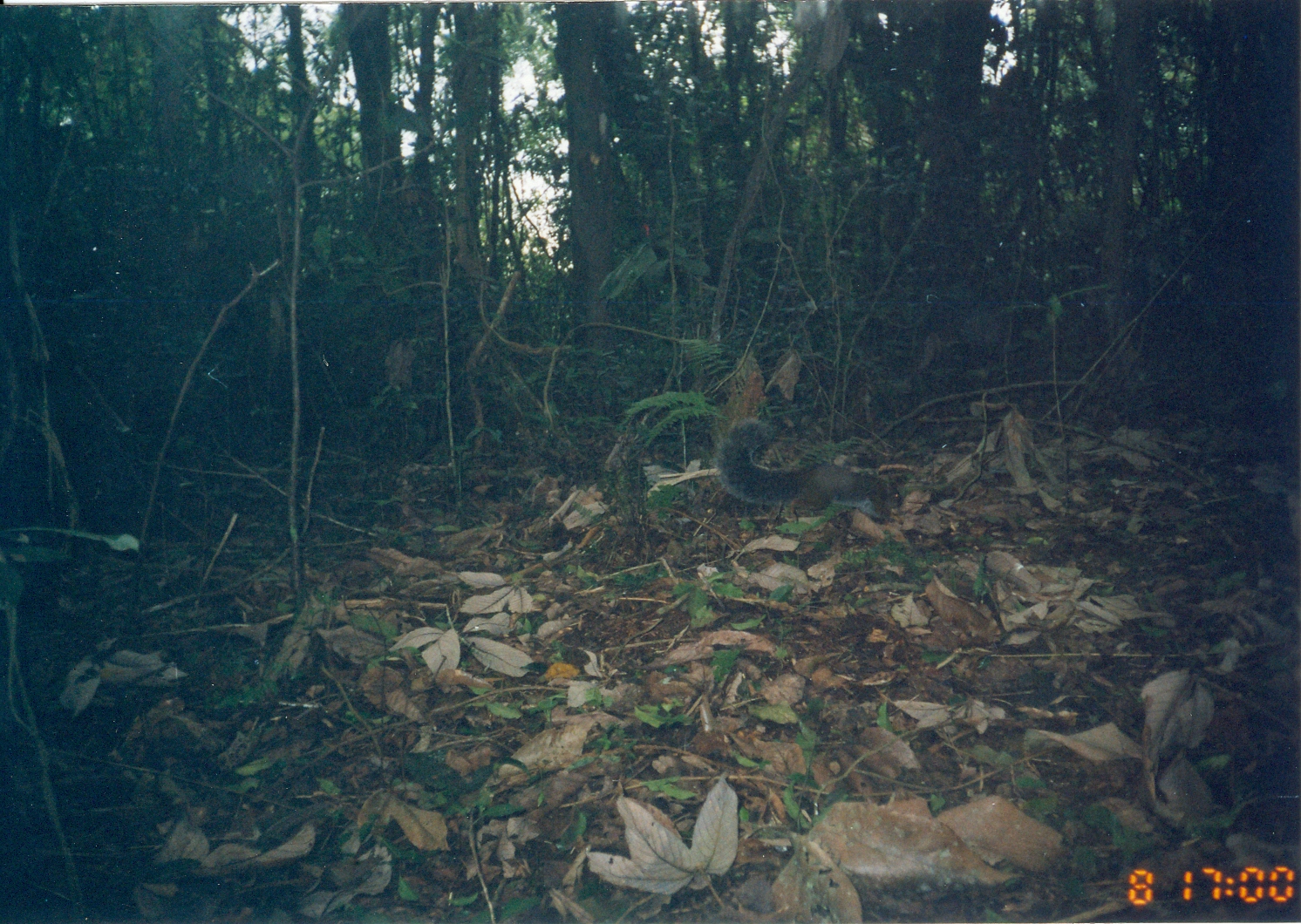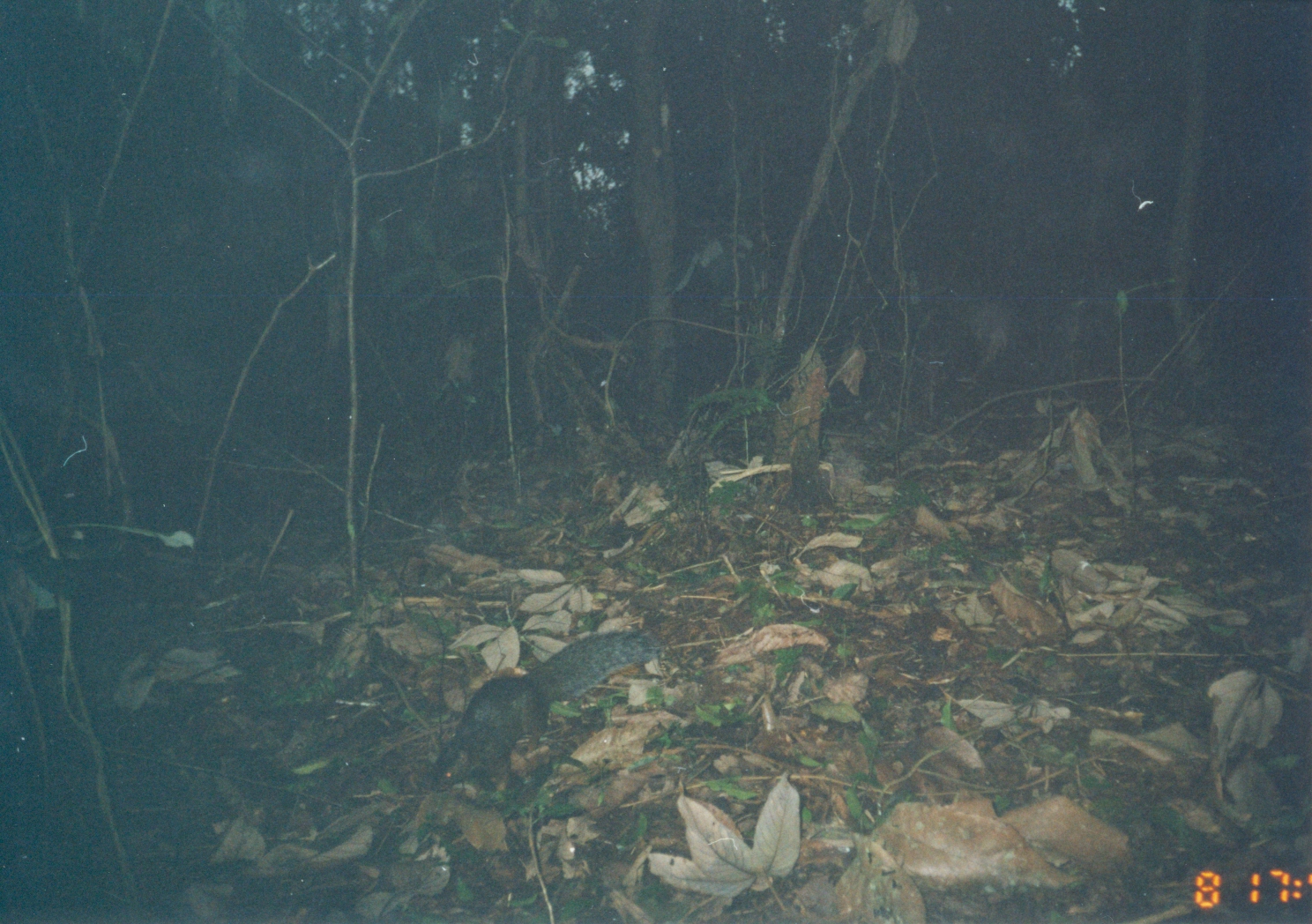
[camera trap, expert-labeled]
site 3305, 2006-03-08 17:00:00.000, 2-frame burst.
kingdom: Animalia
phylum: Chordata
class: Mammalia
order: Rodentia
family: Sciuridae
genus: Paraxerus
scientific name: Paraxerus vexillarius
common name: swynnerton's bush squirrel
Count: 1.